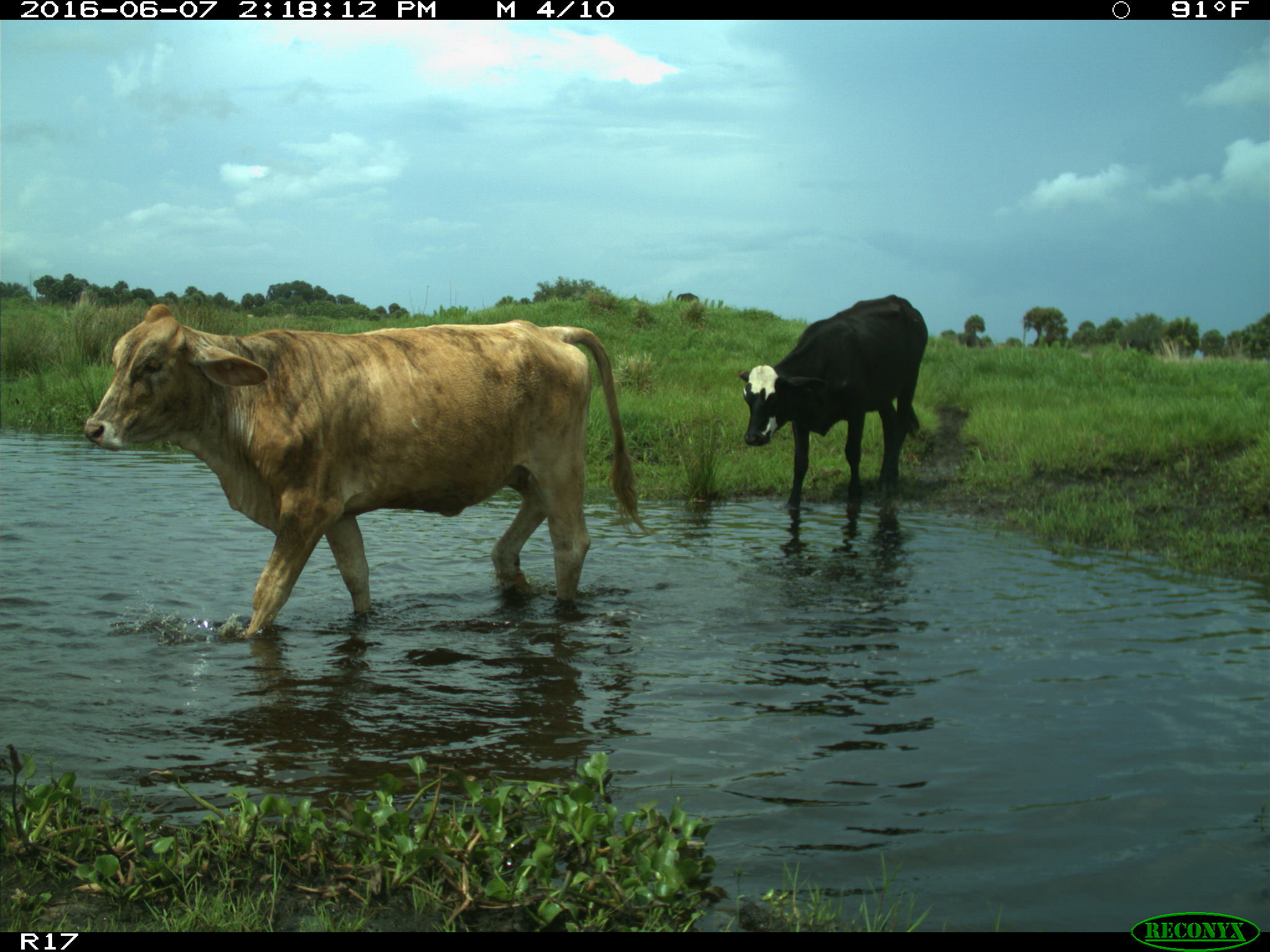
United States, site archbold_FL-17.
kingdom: Animalia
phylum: Chordata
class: Mammalia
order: Artiodactyla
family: Bovidae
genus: Bos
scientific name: Bos taurus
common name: domestic cow